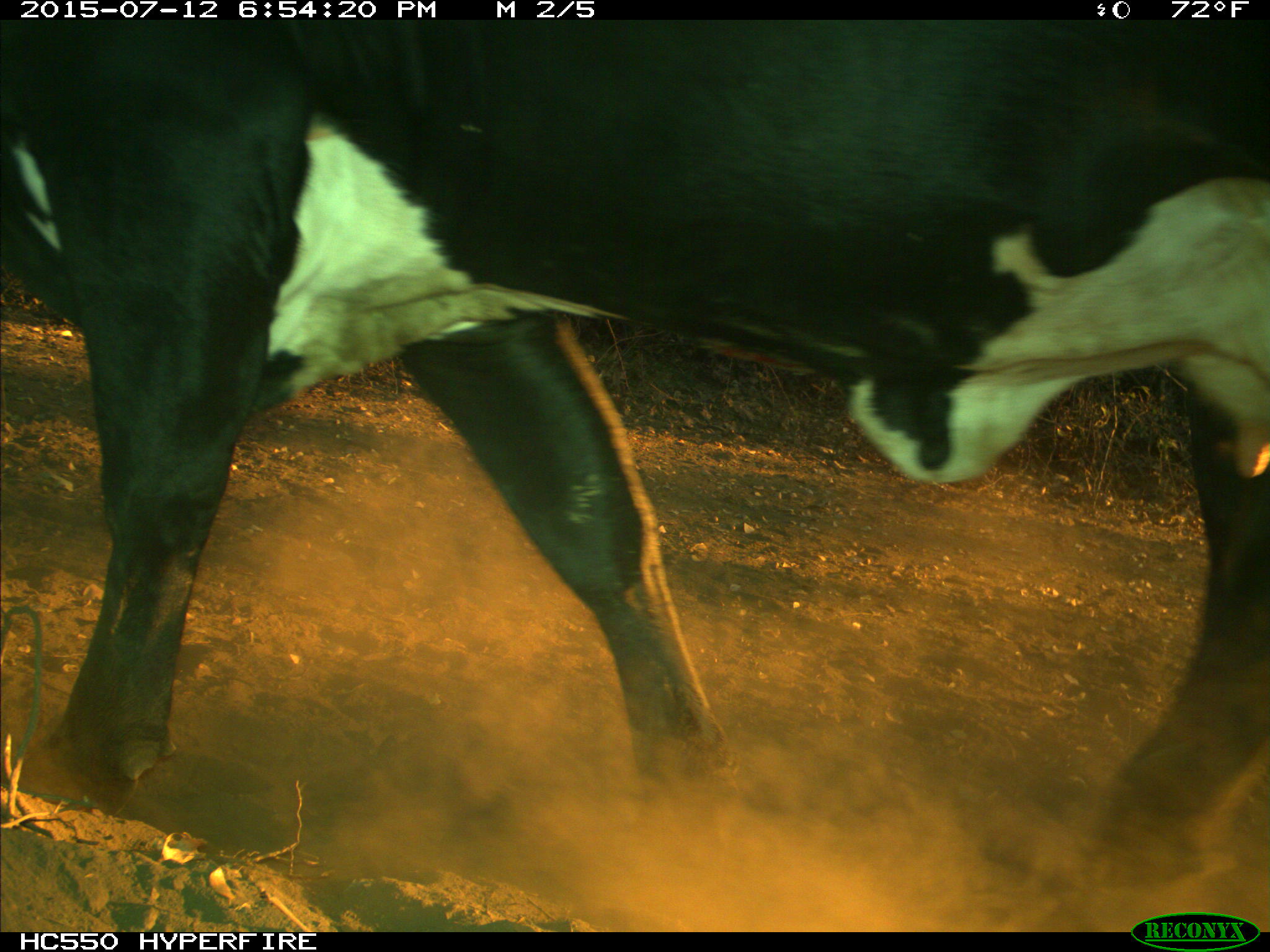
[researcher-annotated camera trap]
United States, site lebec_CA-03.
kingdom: Animalia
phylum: Chordata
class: Mammalia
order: Artiodactyla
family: Bovidae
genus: Bos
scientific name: Bos taurus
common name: domestic cow